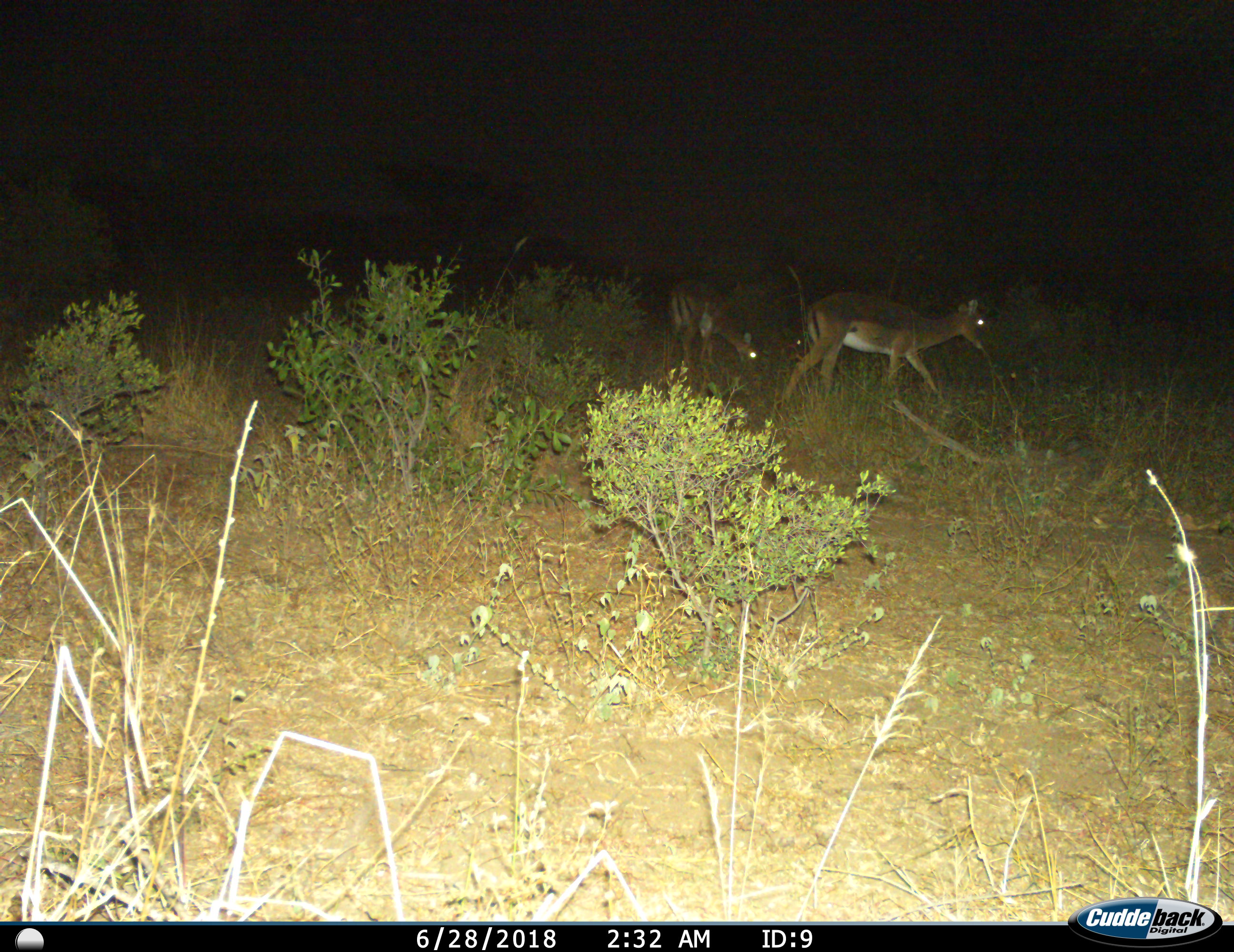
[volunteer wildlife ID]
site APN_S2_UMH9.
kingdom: Animalia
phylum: Chordata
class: Mammalia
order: Artiodactyla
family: Bovidae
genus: Aepyceros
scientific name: Aepyceros melampus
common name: impala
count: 2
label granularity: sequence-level